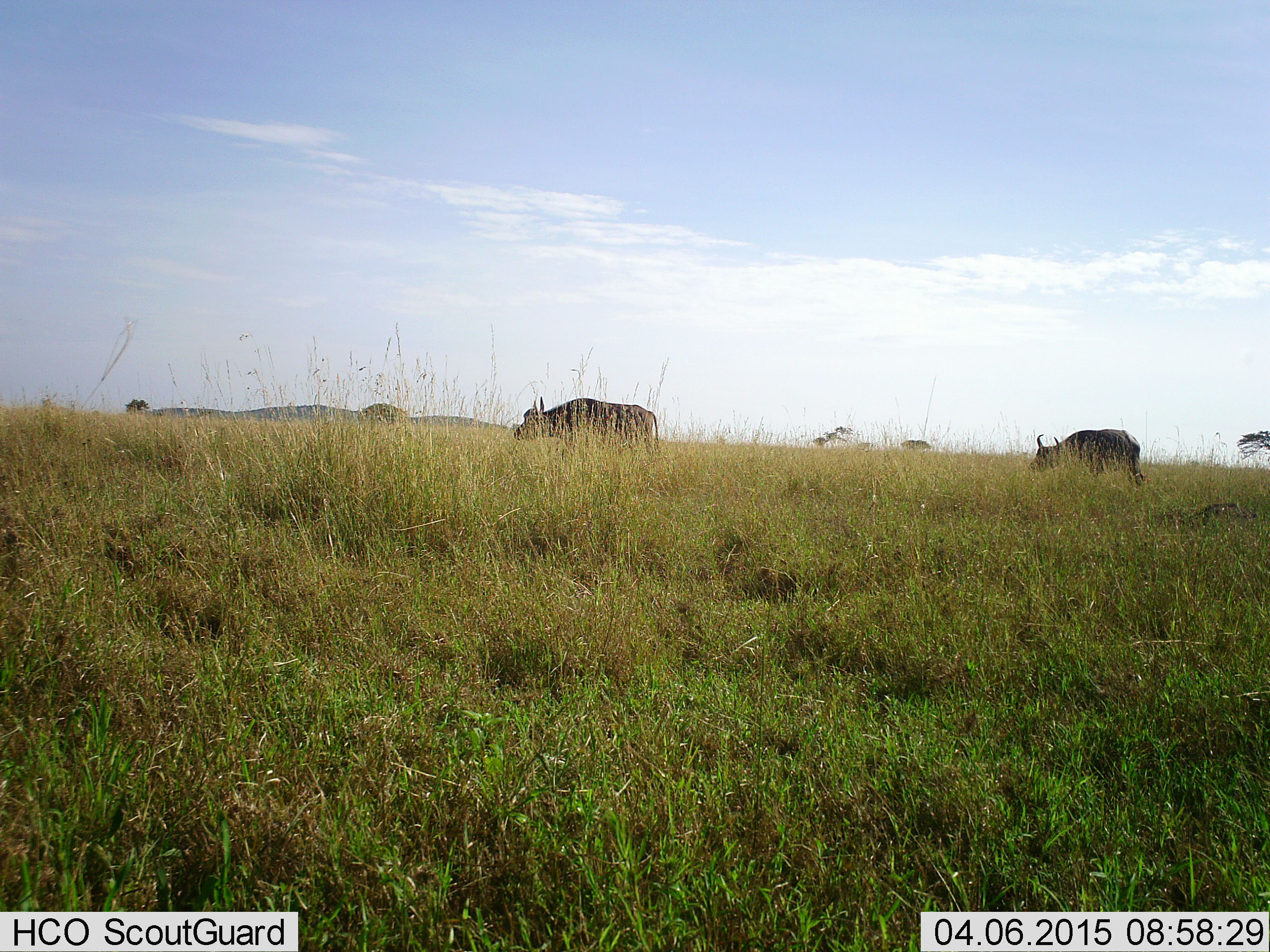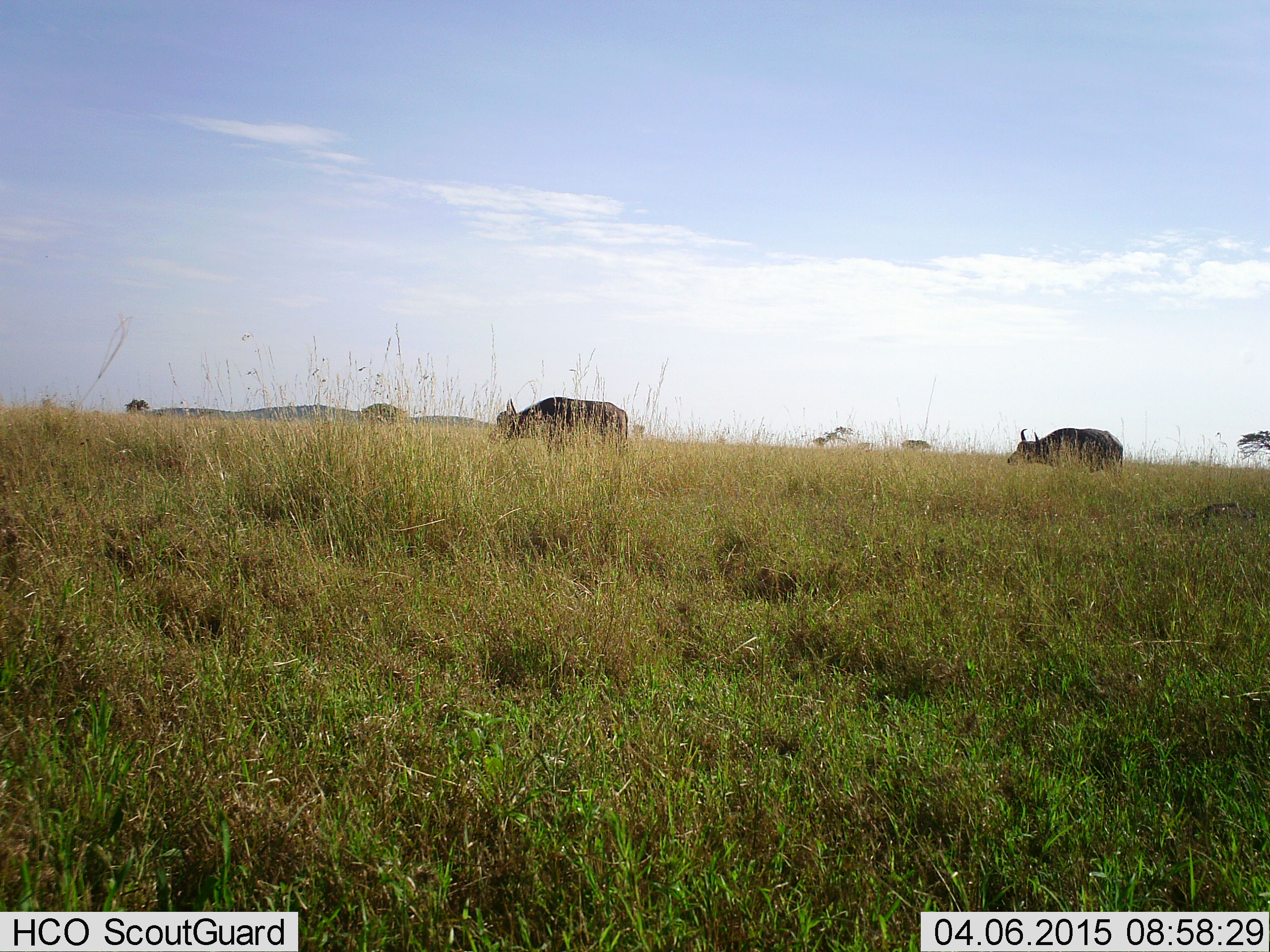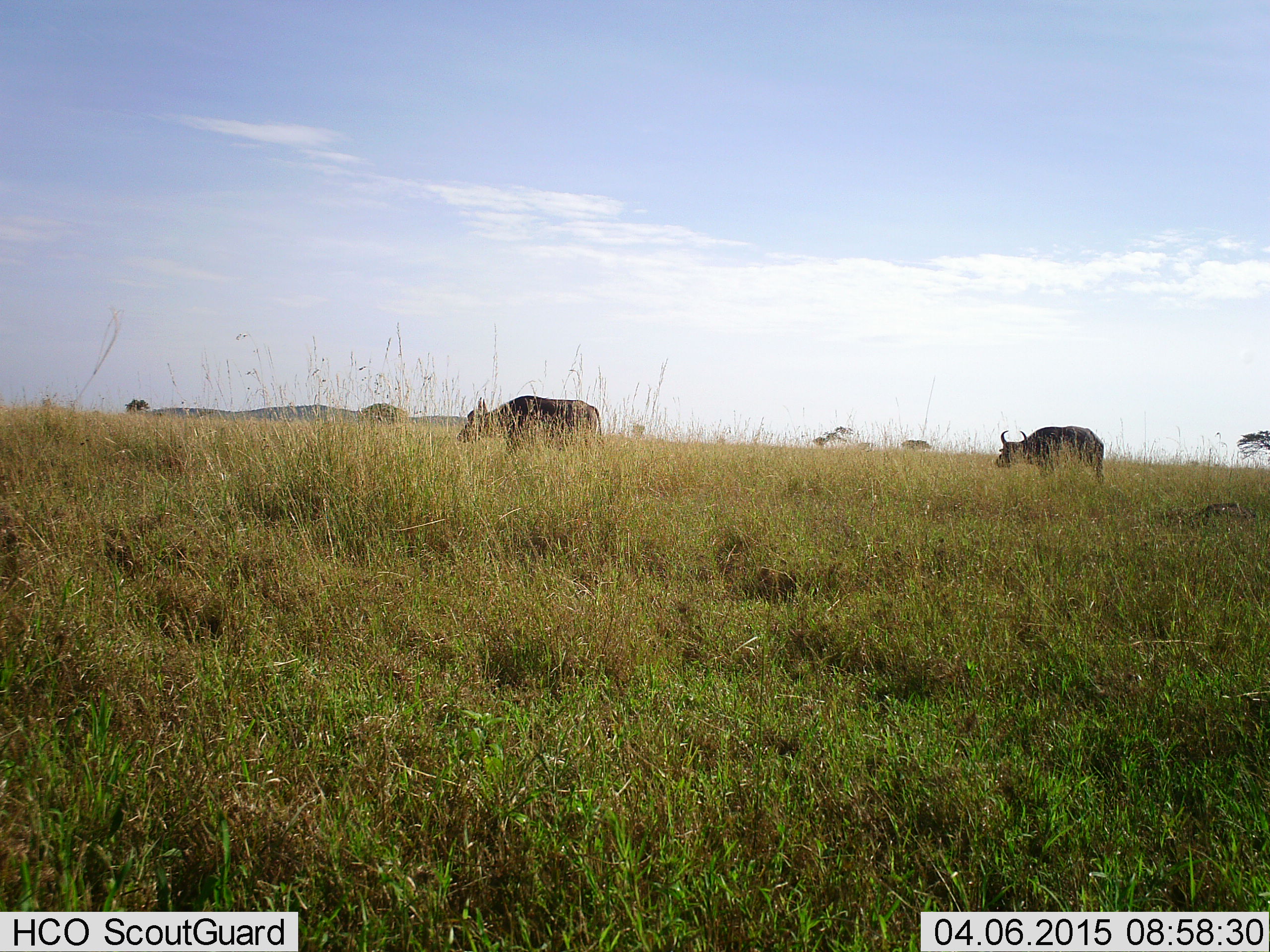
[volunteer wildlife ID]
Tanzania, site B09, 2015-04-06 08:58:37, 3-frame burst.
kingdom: Animalia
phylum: Chordata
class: Mammalia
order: Artiodactyla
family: Bovidae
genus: Syncerus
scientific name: Syncerus caffer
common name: cape buffalo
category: buffalo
Buffalo (cape buffalo) (Syncerus caffer), count 2. Behavior (volunteer vote fractions): standing 20%, resting 0%, moving 80%, interacting 0%. Young present (vote fraction): 0%. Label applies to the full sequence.